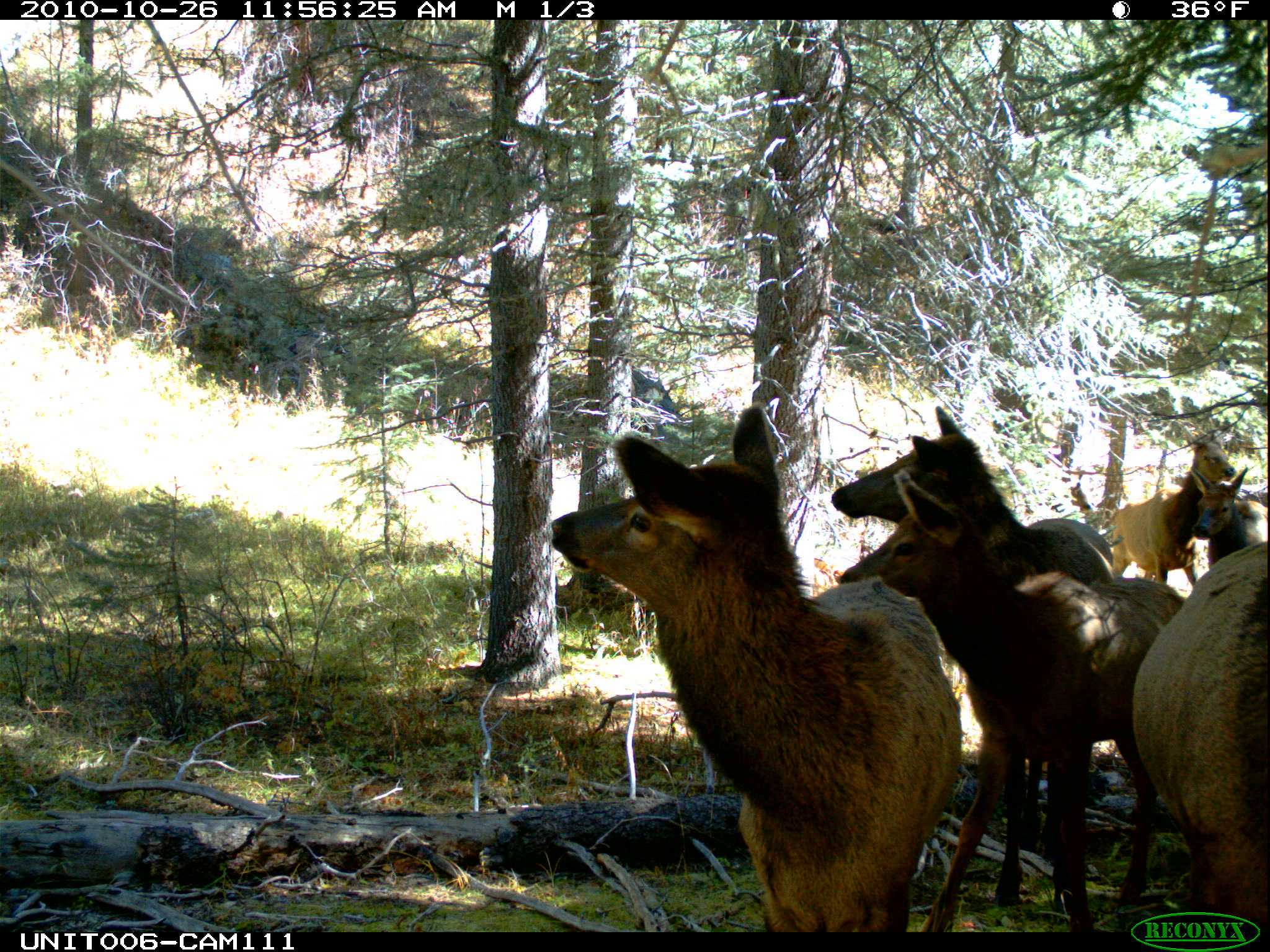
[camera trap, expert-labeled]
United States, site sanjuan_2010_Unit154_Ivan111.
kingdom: Animalia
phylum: Chordata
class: Mammalia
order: Artiodactyla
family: Cervidae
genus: Cervus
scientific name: Cervus elaphus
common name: red deer